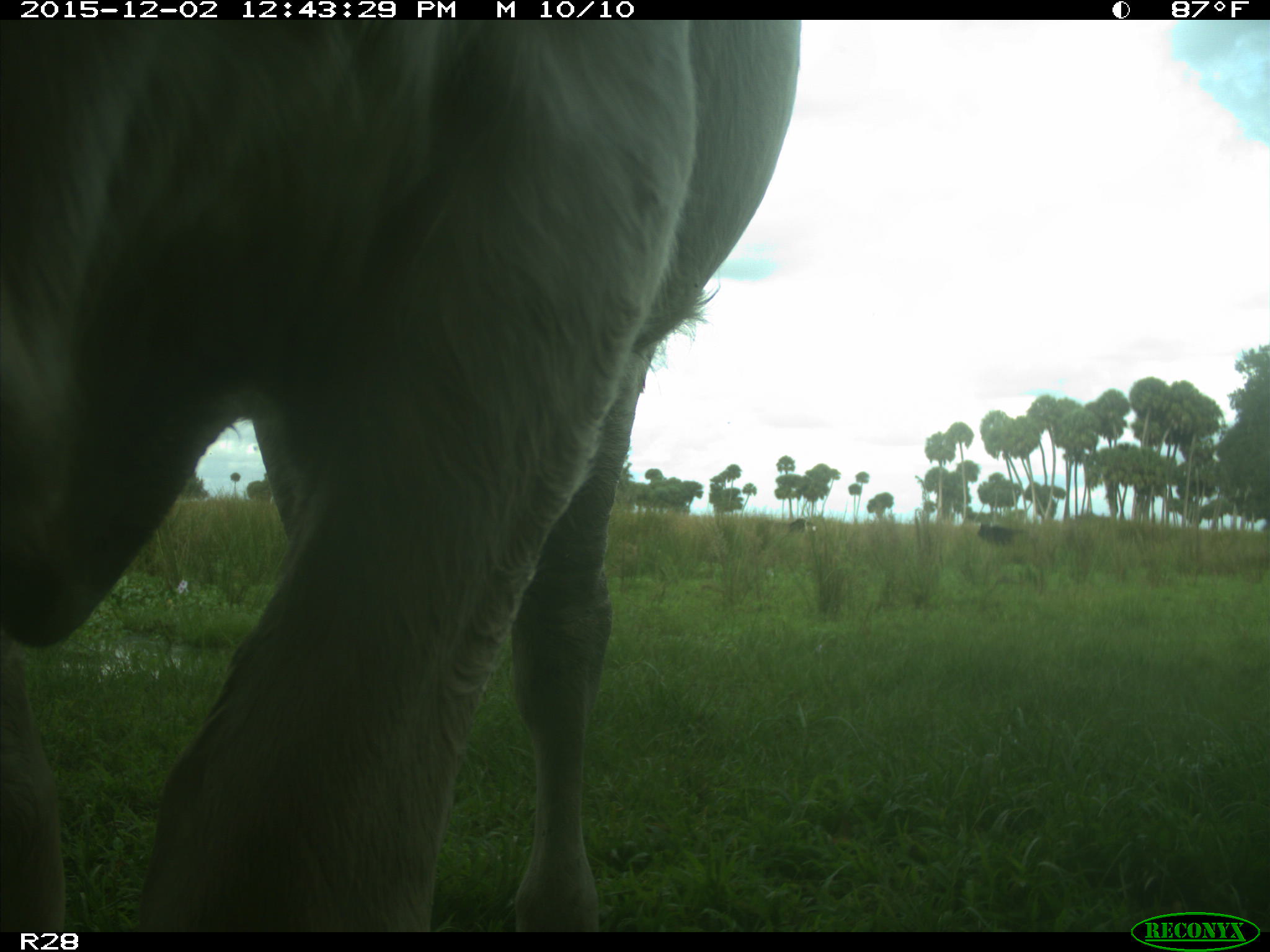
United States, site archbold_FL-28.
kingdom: Animalia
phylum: Chordata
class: Mammalia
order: Artiodactyla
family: Bovidae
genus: Bos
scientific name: Bos taurus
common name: domestic cow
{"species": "Bos taurus (domestic cow)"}